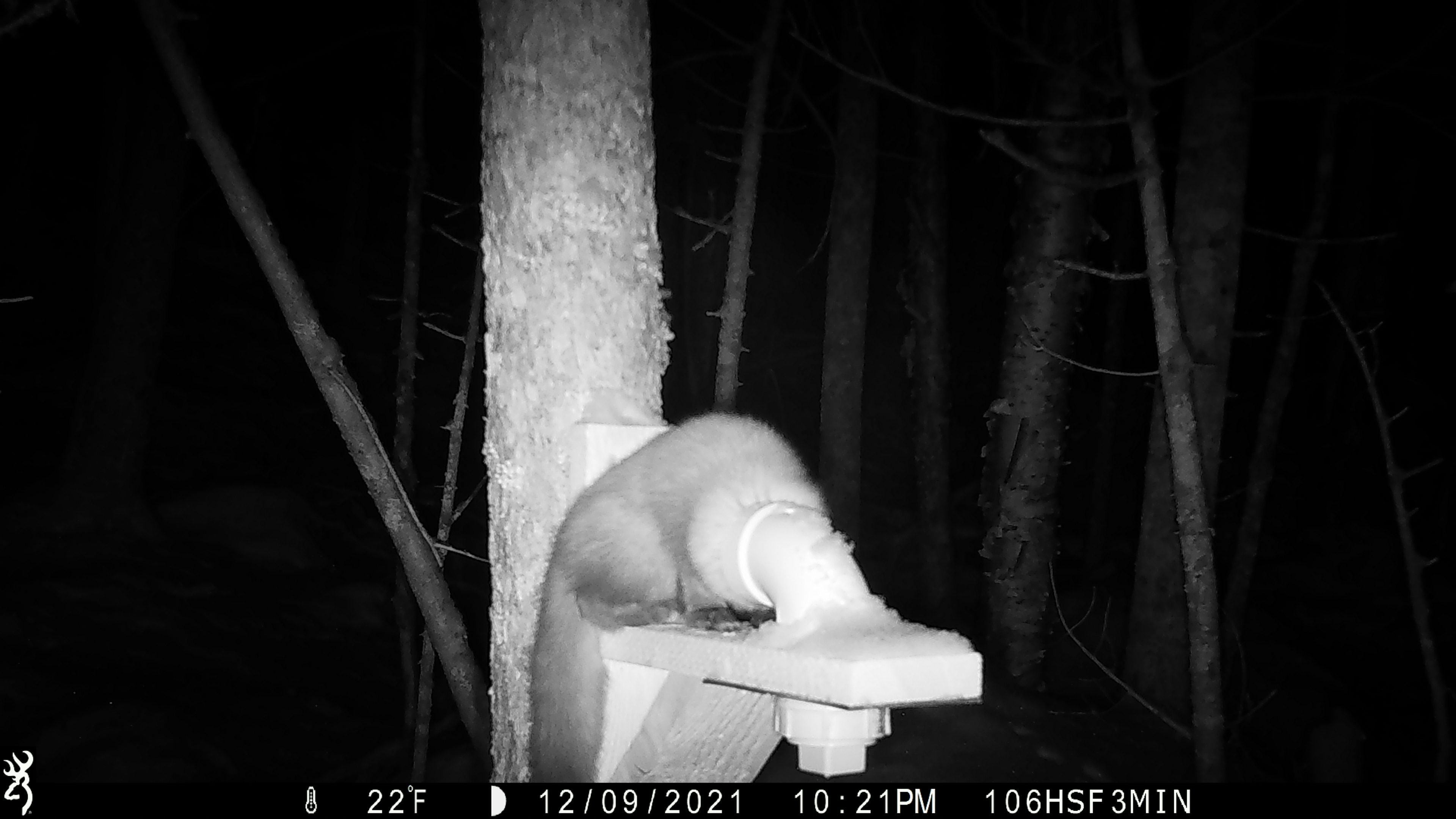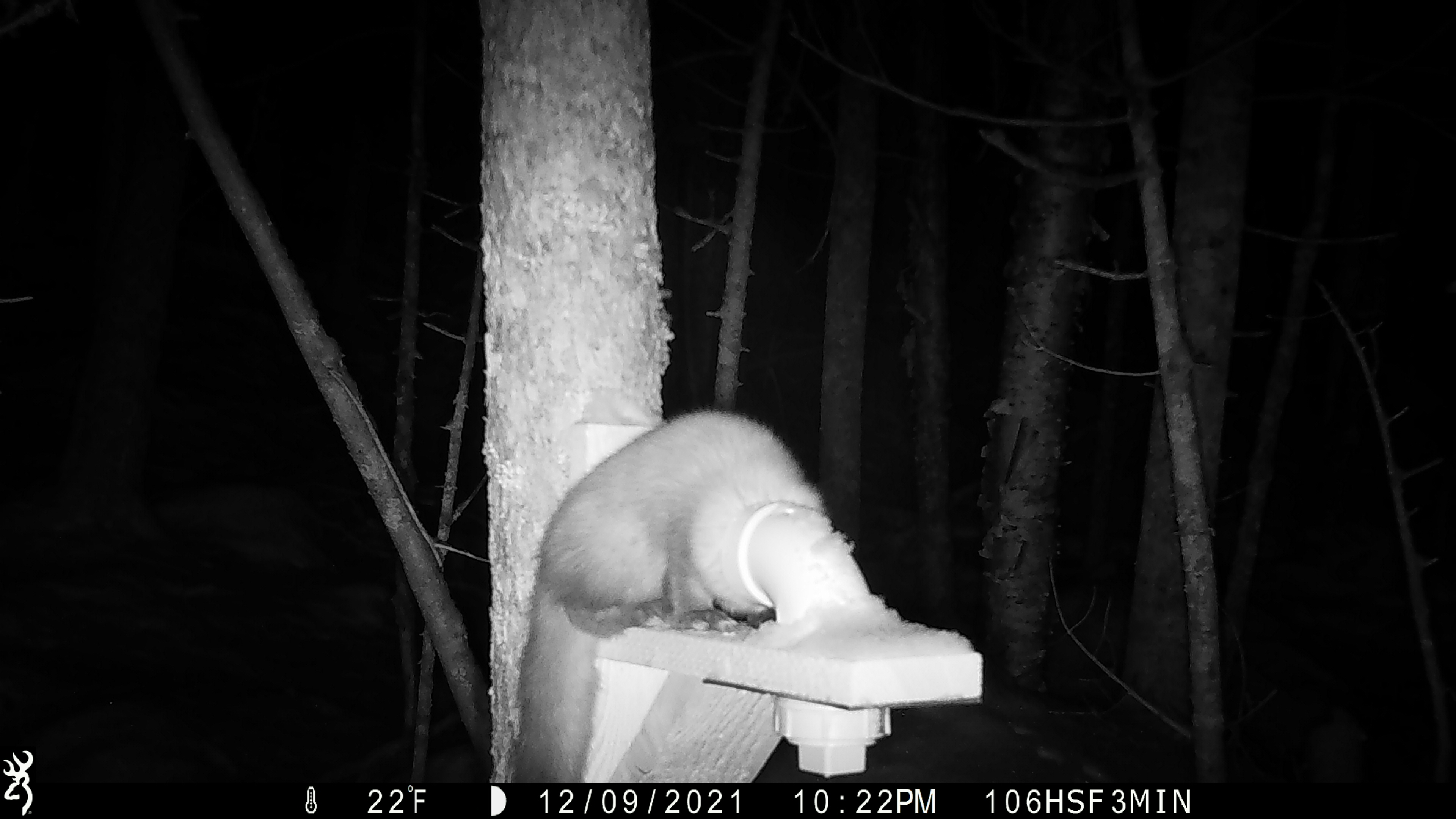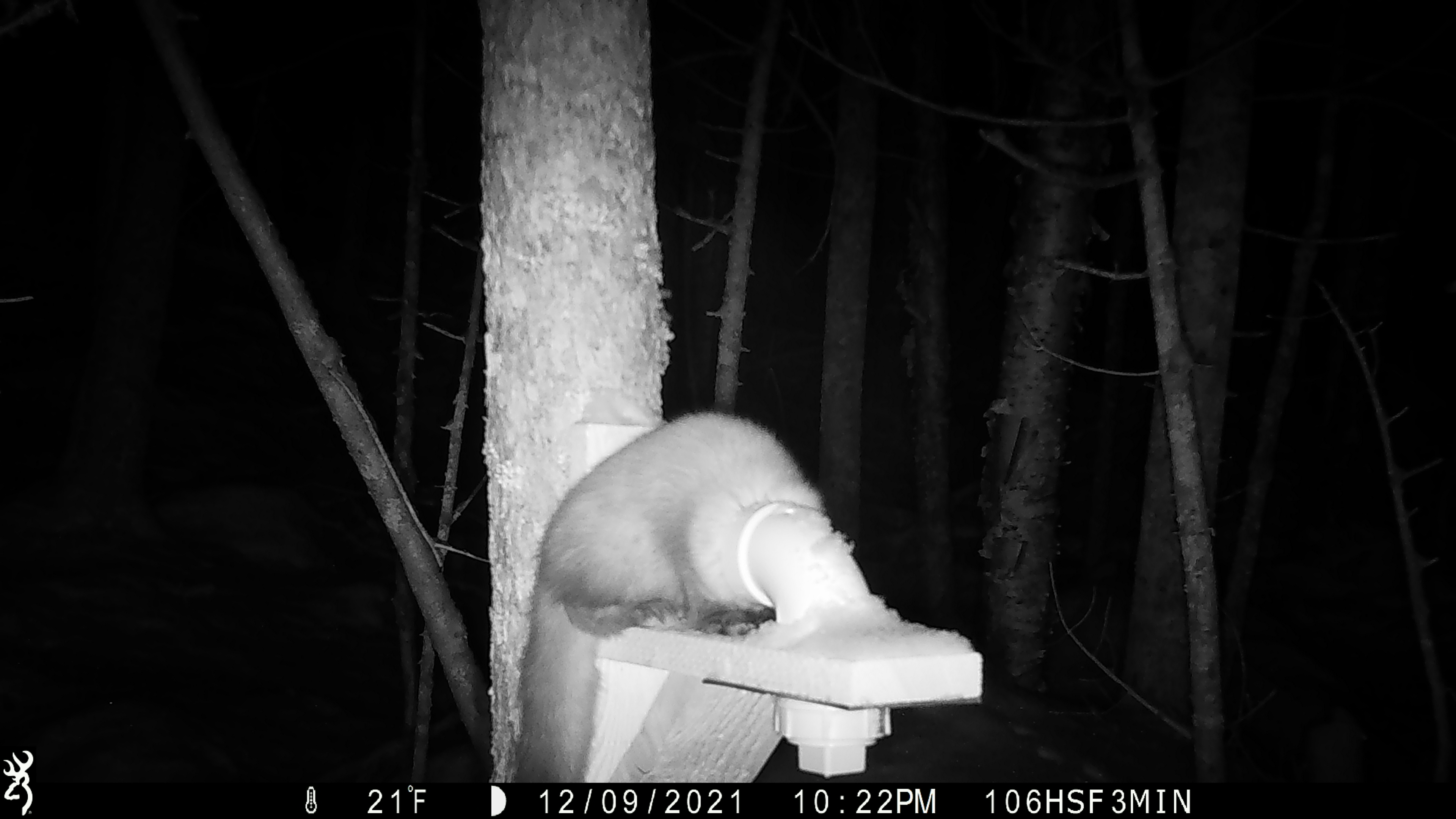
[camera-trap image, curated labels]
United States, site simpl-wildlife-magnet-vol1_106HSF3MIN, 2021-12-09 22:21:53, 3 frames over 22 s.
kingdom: Animalia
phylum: Chordata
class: Mammalia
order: Carnivora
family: Mustelidae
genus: Martes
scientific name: Martes americana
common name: american marten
American marten (Martes americana).